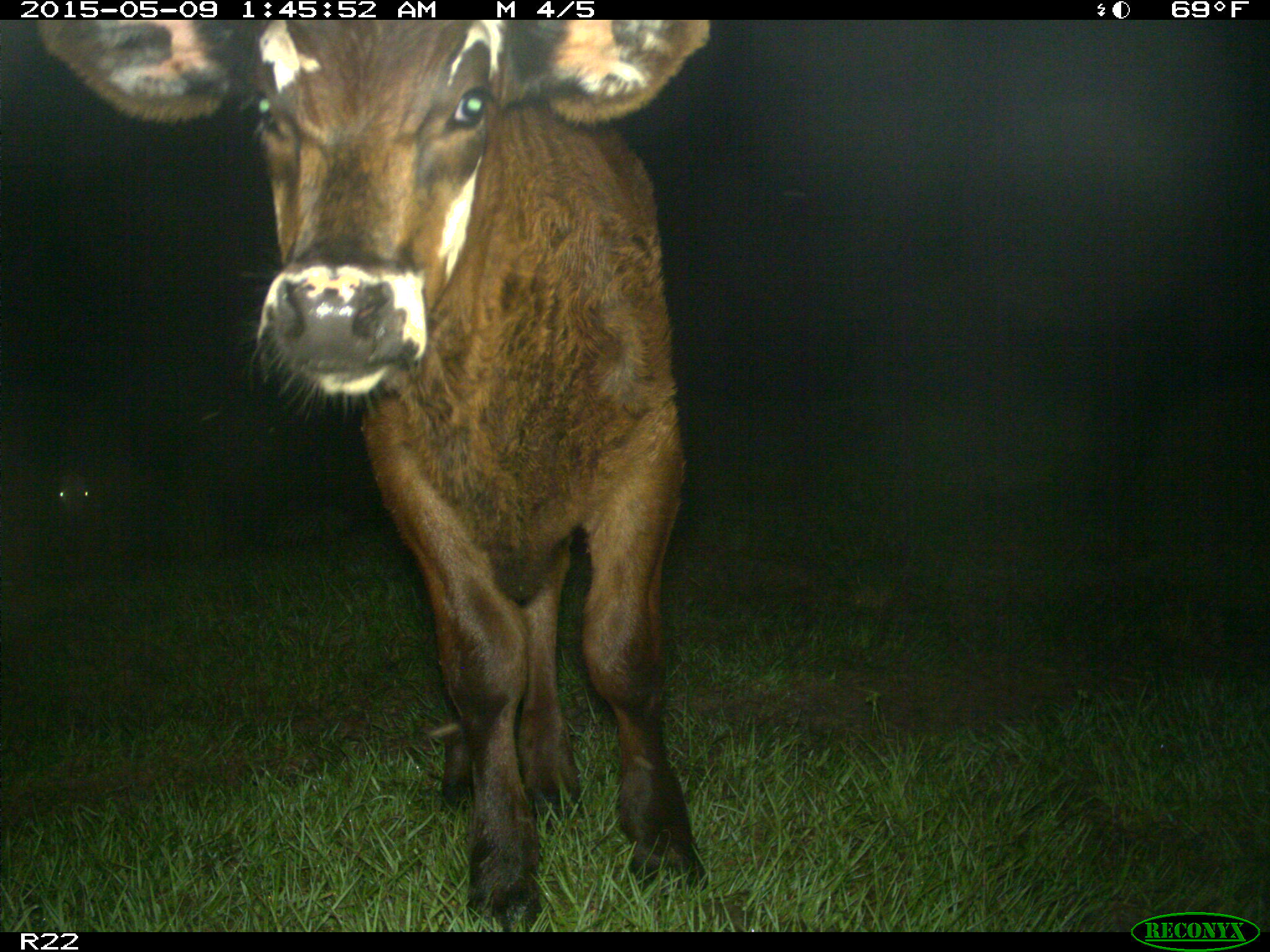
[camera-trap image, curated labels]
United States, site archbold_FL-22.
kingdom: Animalia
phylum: Chordata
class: Mammalia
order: Artiodactyla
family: Bovidae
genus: Bos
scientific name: Bos taurus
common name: domestic cow